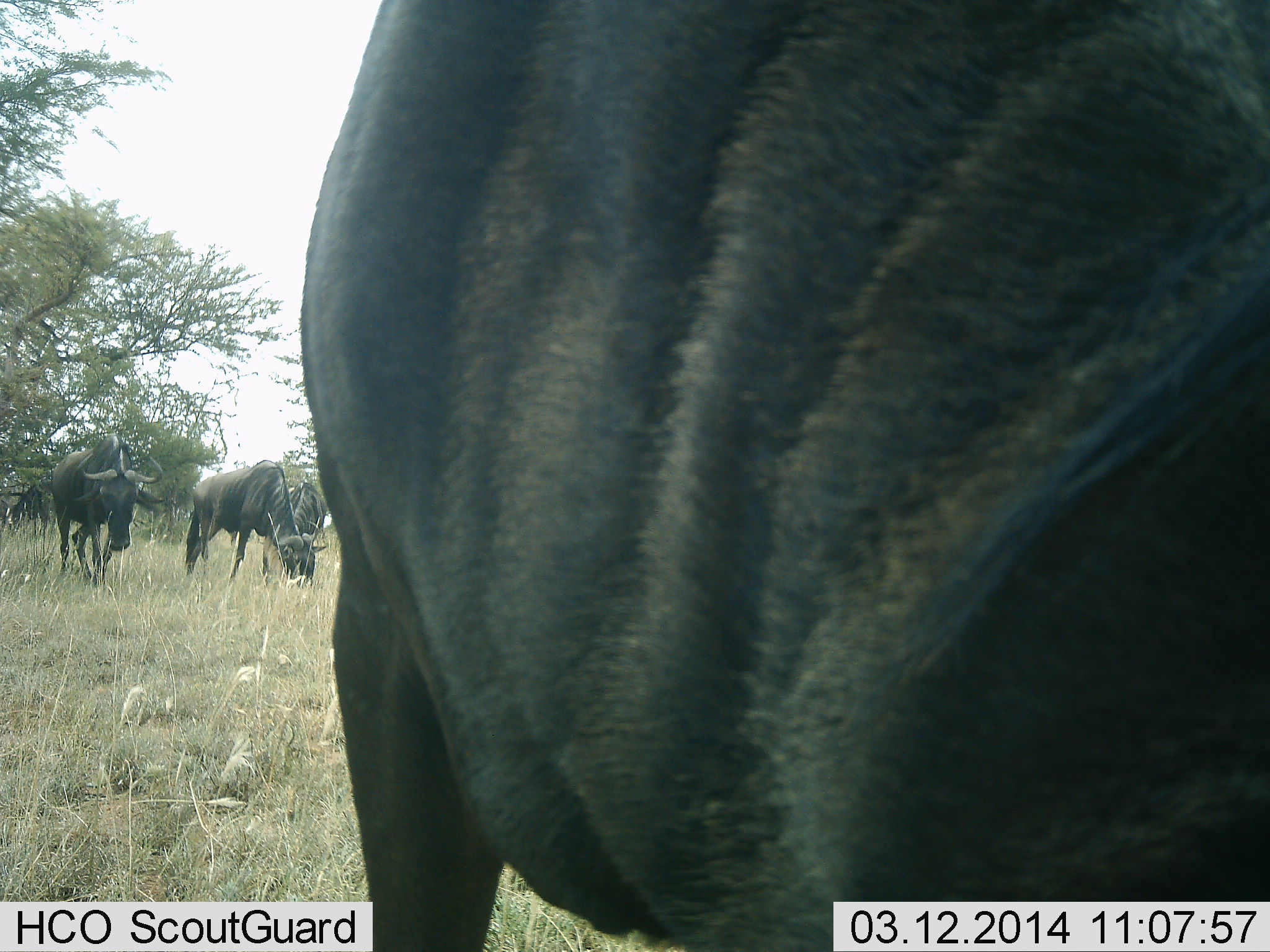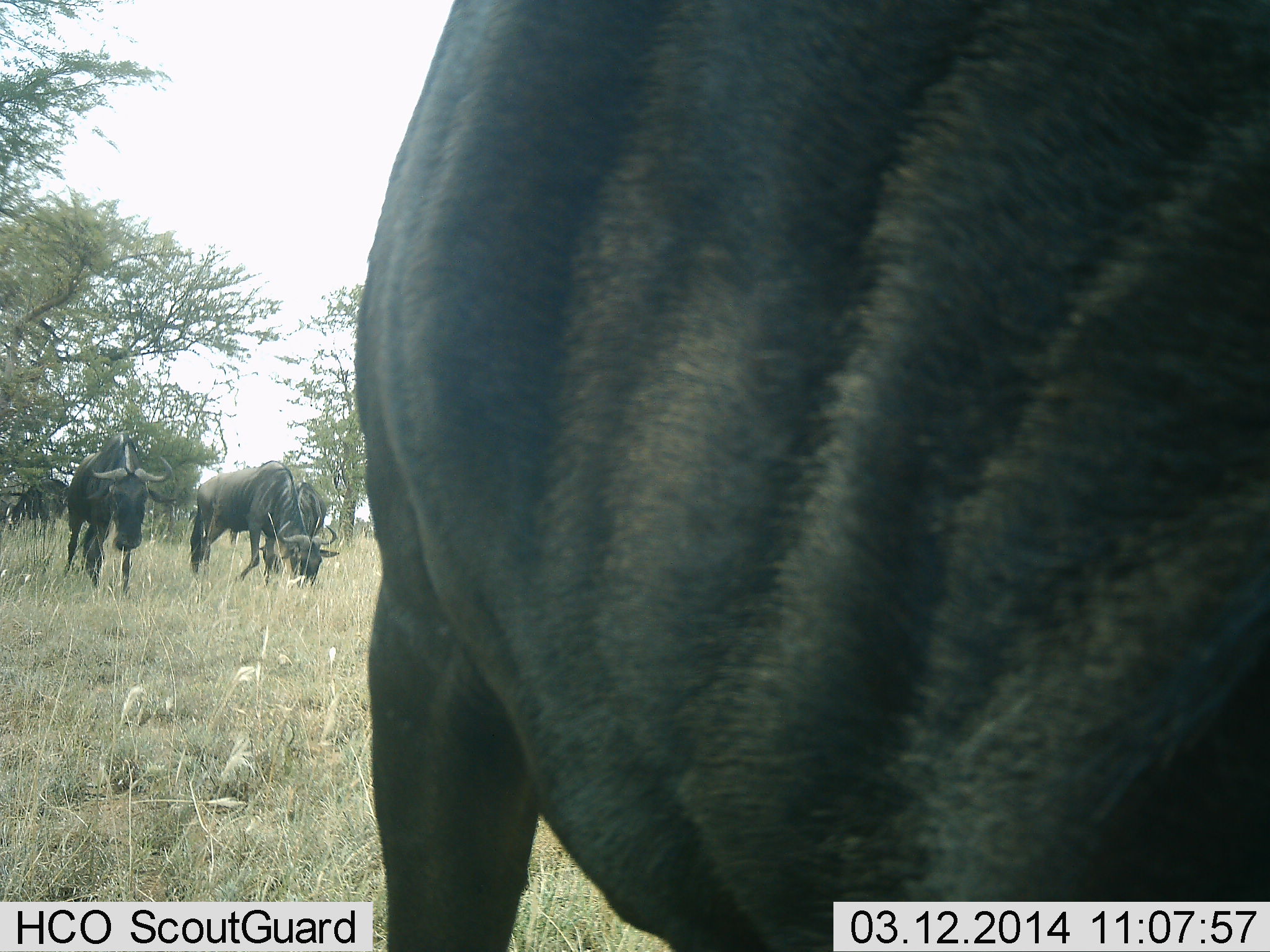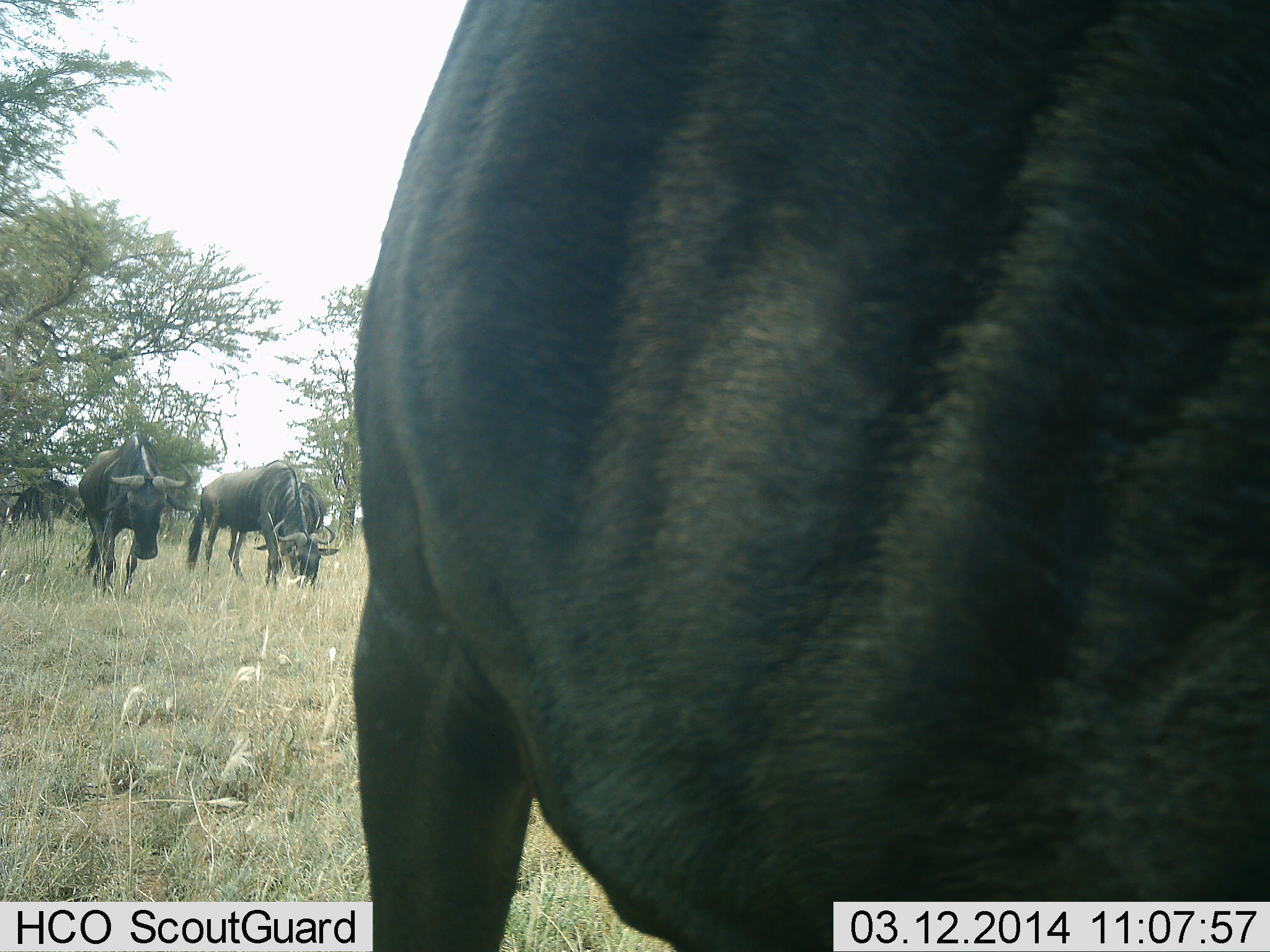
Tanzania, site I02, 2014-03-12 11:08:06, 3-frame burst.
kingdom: Animalia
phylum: Chordata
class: Mammalia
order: Artiodactyla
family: Bovidae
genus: Connochaetes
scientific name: Connochaetes taurinus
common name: blue wildebeest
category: wildebeest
Wildebeest (blue wildebeest) (Connochaetes taurinus), count 5. Behavior (volunteer vote fractions): standing 40%, resting 0%, moving 50%, interacting 0%. Young present (vote fraction): 0%. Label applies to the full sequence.